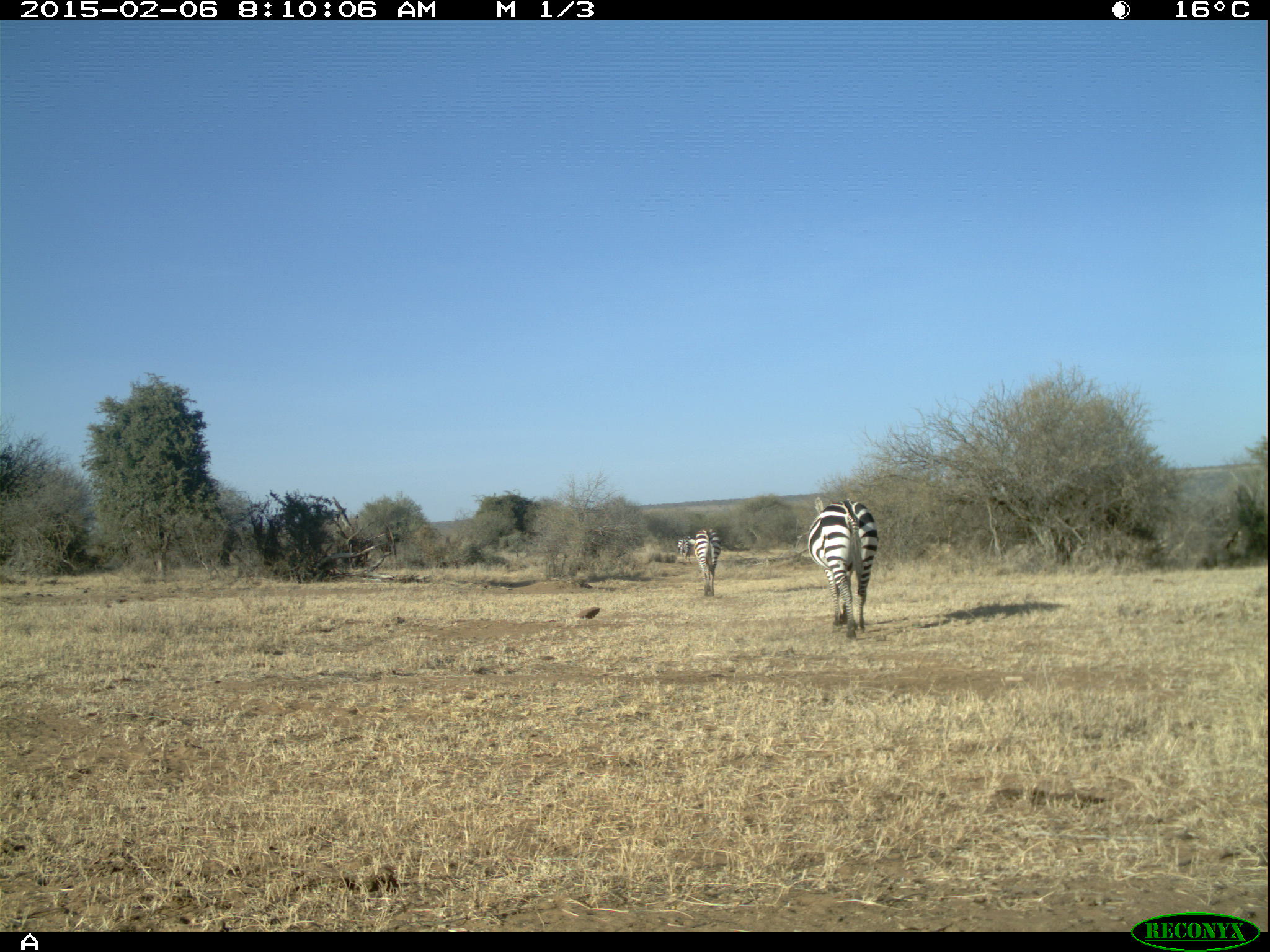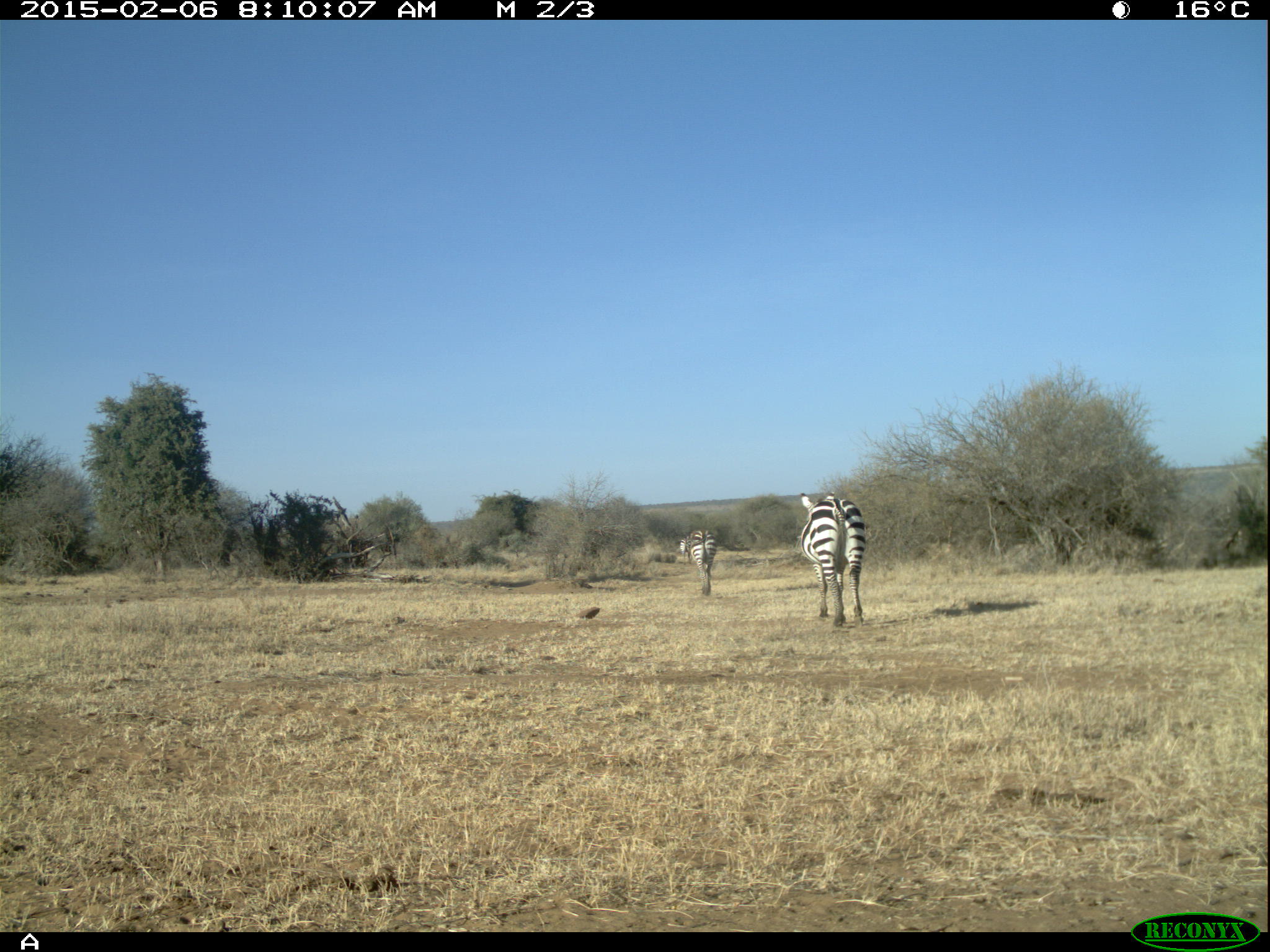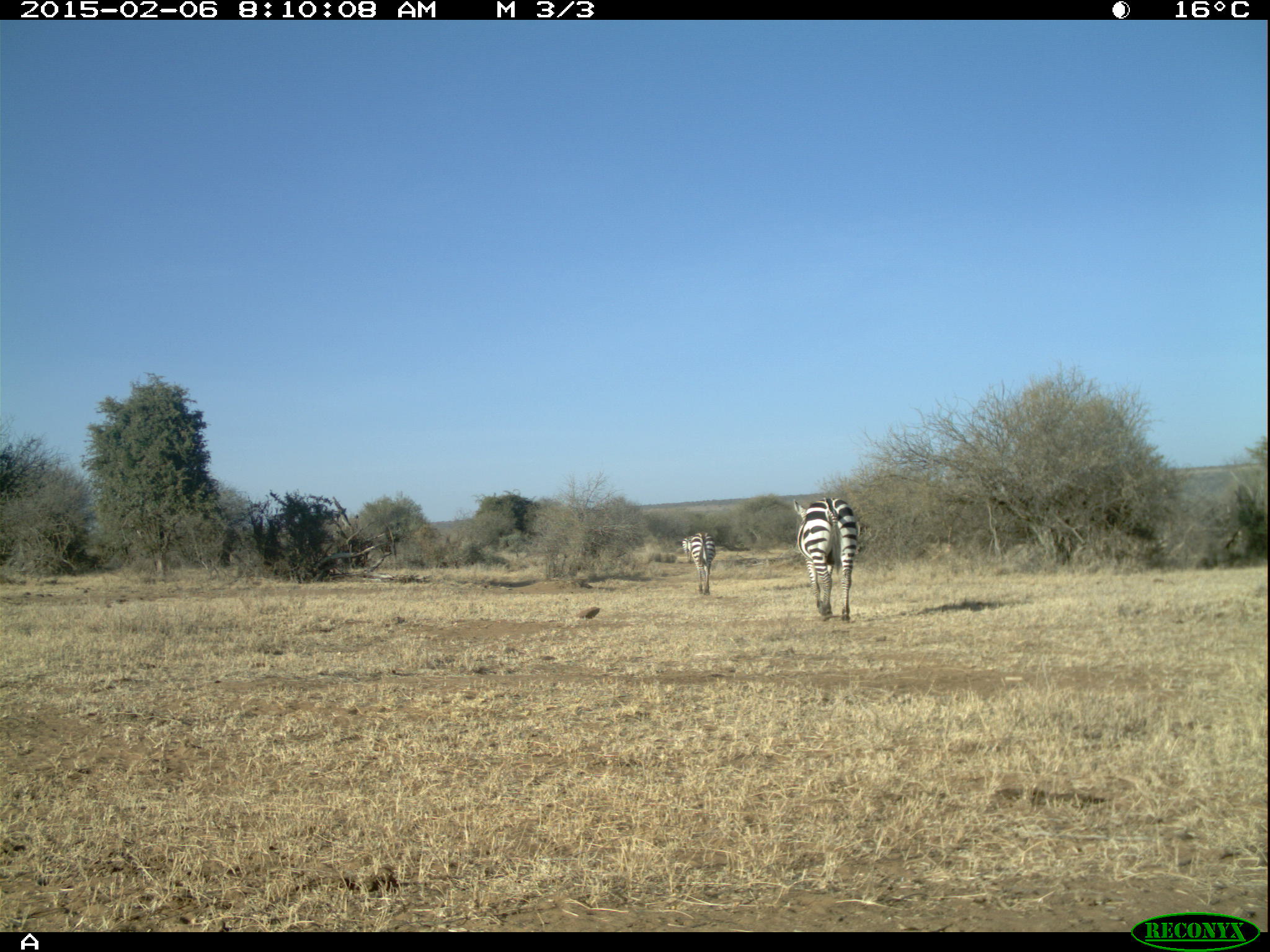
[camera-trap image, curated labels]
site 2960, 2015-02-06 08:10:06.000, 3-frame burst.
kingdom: Animalia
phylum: Chordata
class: Mammalia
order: Perissodactyla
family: Equidae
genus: Equus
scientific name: Equus quagga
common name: plains zebra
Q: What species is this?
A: Equus quagga (plains zebra).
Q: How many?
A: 2.